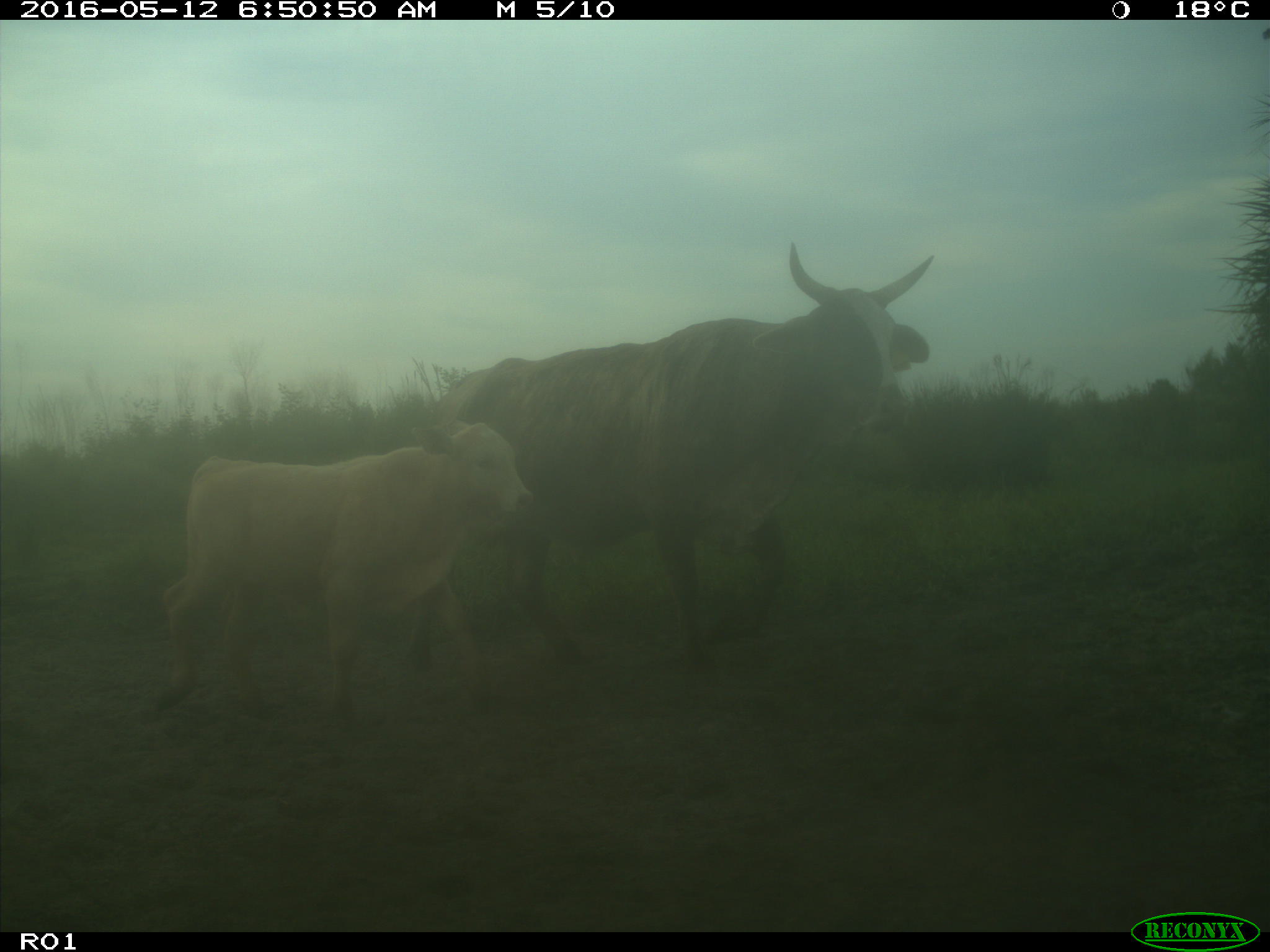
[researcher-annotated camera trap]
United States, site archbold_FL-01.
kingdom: Animalia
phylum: Chordata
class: Mammalia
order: Artiodactyla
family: Bovidae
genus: Bos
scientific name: Bos taurus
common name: domestic cow